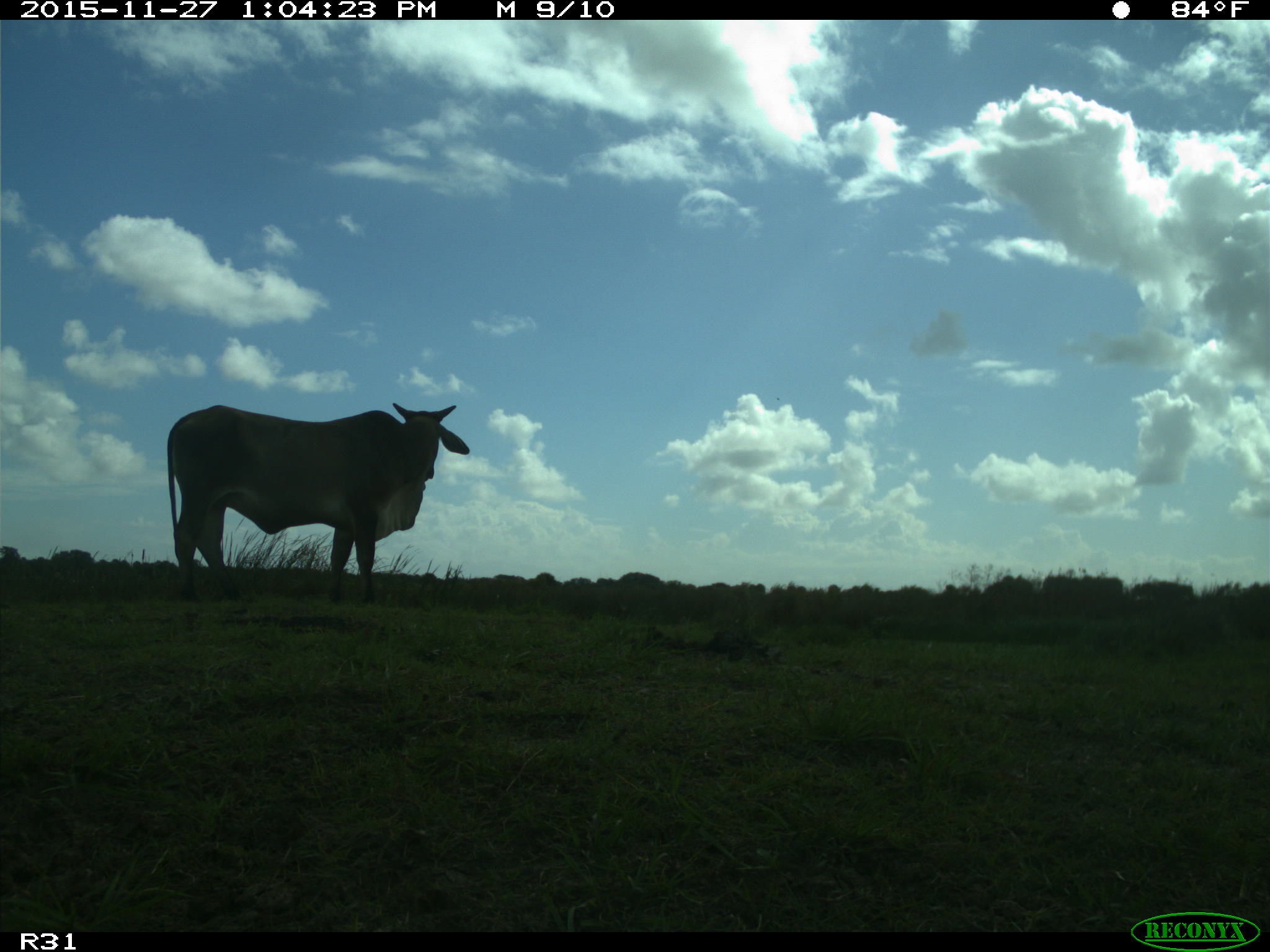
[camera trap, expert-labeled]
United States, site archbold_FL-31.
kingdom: Animalia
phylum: Chordata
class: Mammalia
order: Artiodactyla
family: Bovidae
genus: Bos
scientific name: Bos taurus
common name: domestic cow